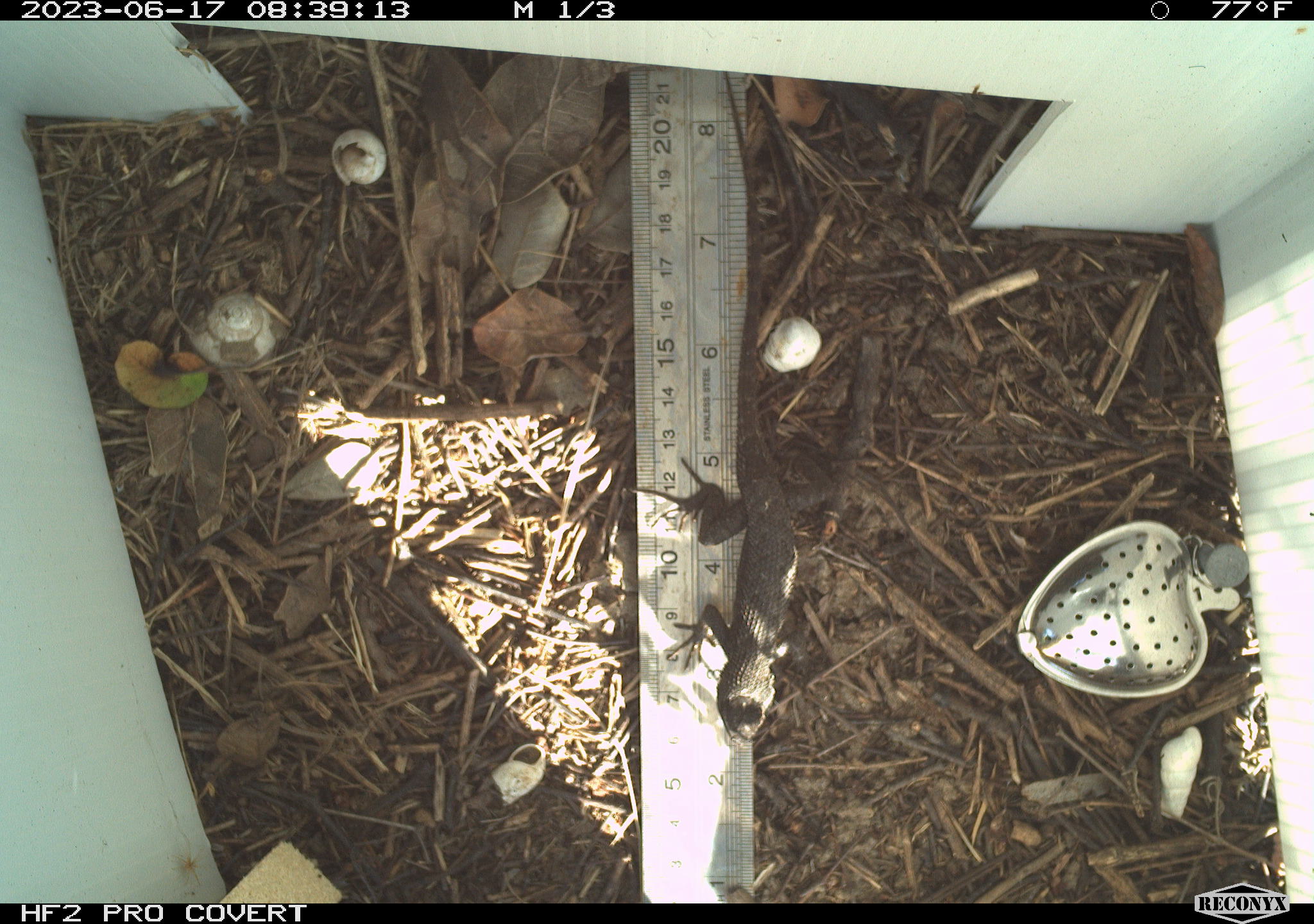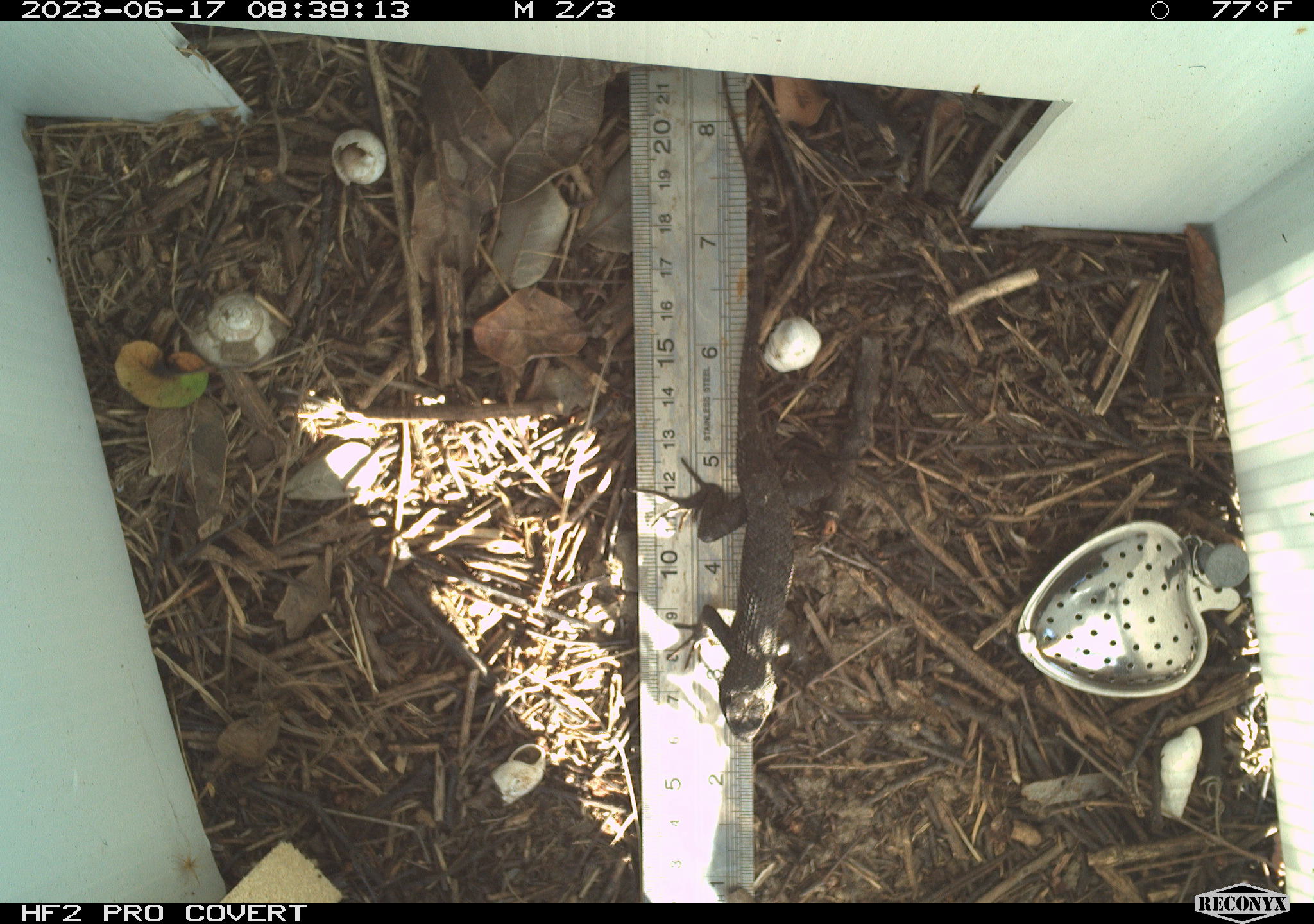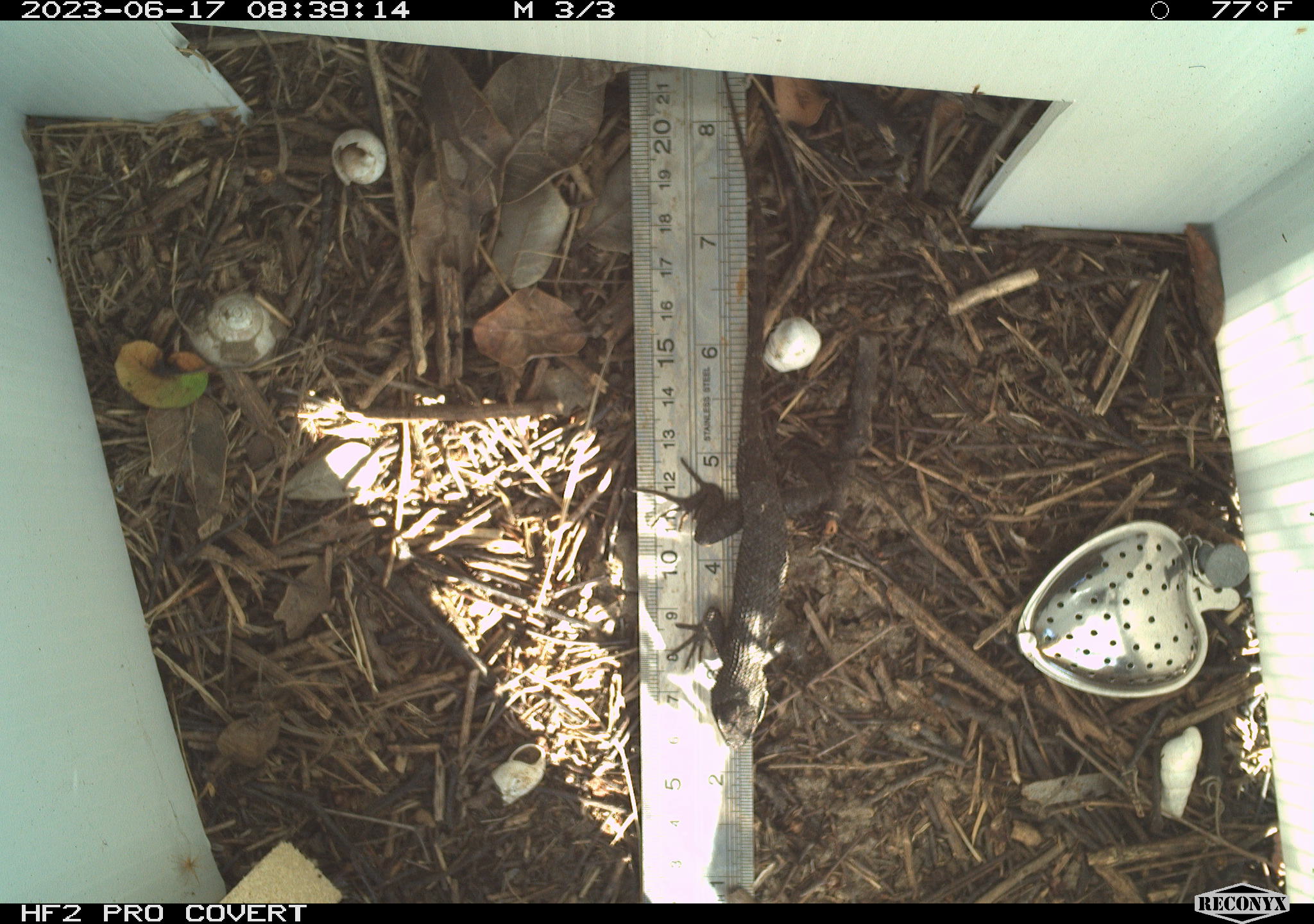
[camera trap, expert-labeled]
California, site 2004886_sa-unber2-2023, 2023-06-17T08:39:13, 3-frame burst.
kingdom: Animalia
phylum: Chordata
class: Reptilia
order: Squamata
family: Phrynosomatidae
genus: Sceloporus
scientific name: Sceloporus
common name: spiny lizards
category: sceloporus species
Sceloporus species (spiny lizards) (Sceloporus).